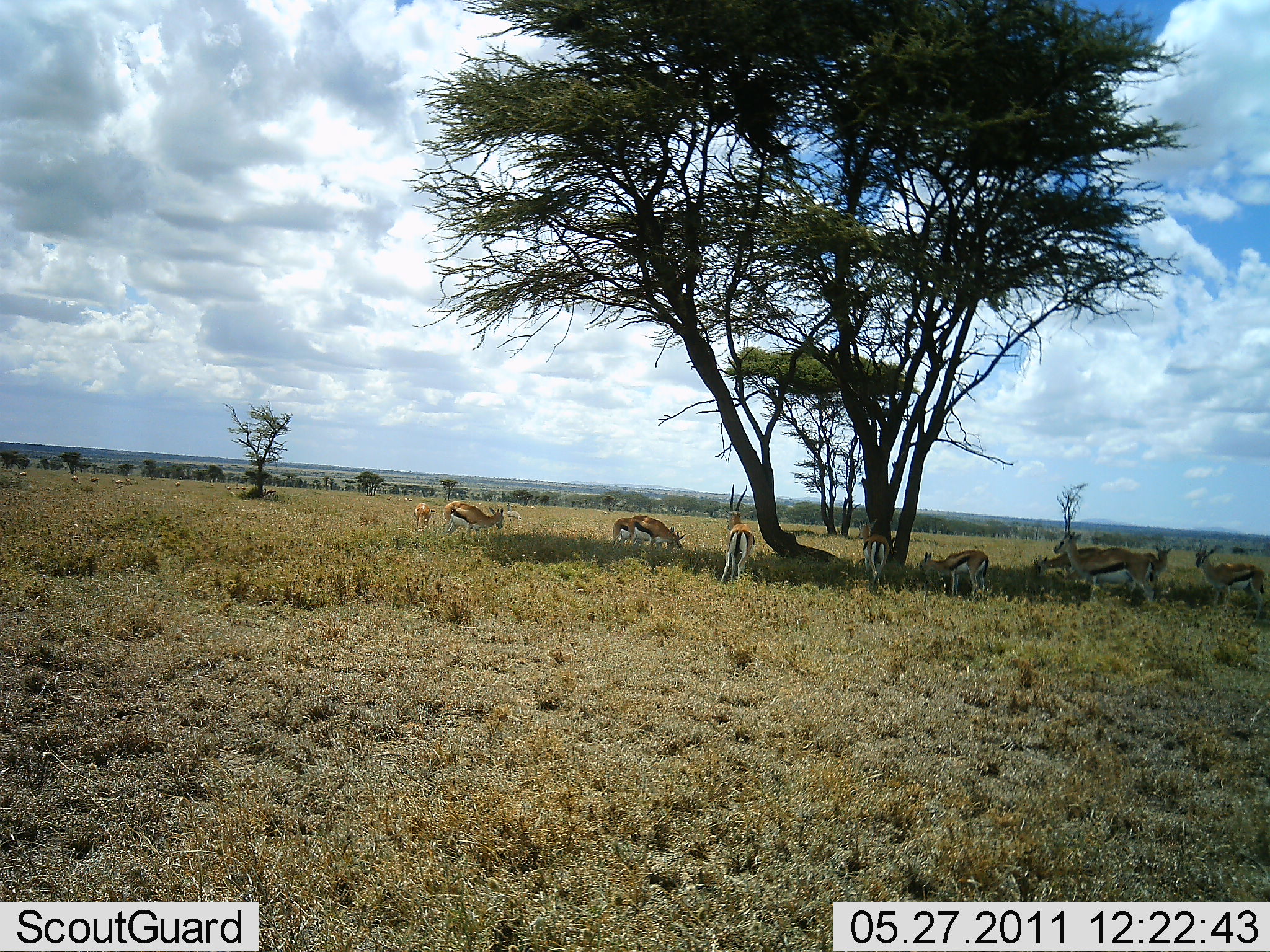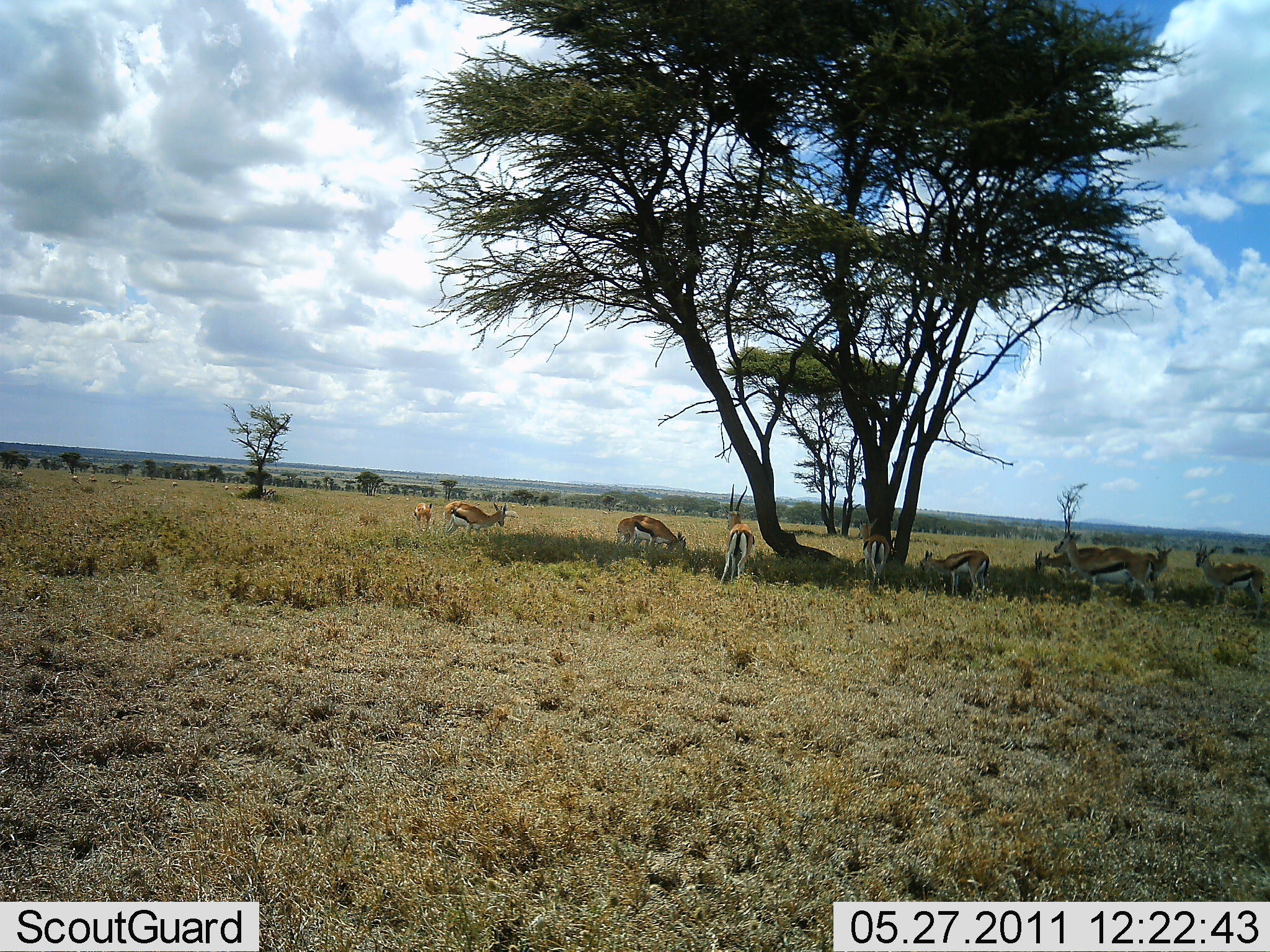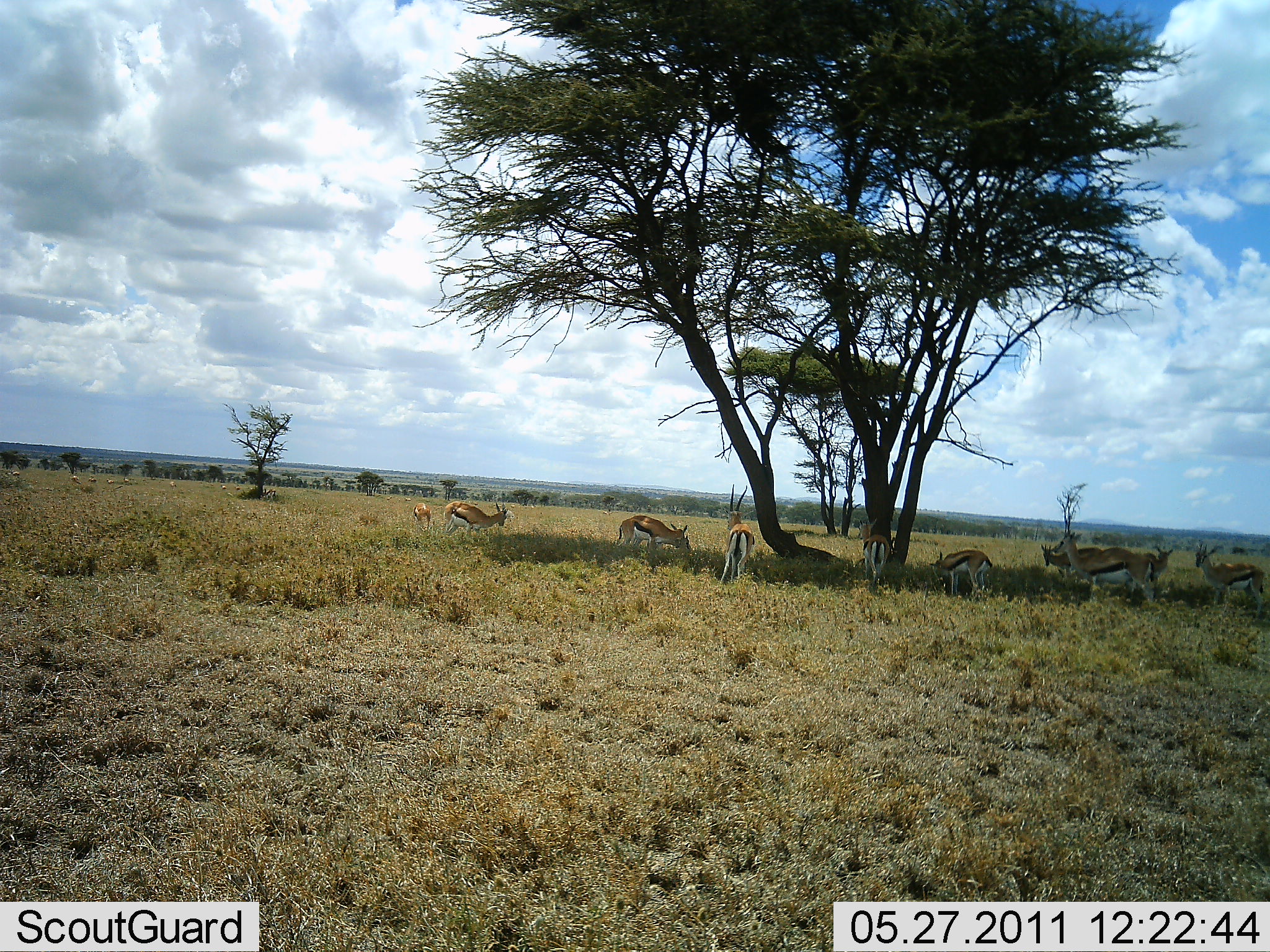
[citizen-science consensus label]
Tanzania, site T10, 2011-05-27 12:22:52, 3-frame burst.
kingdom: Animalia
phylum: Chordata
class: Mammalia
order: Artiodactyla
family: Bovidae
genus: Eudorcas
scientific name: Eudorcas thomsonii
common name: thomson's gazelle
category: gazellethomsons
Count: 10.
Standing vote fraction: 64%.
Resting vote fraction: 18%.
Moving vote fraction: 9%.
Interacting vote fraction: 9%.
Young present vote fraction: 9%.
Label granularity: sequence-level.